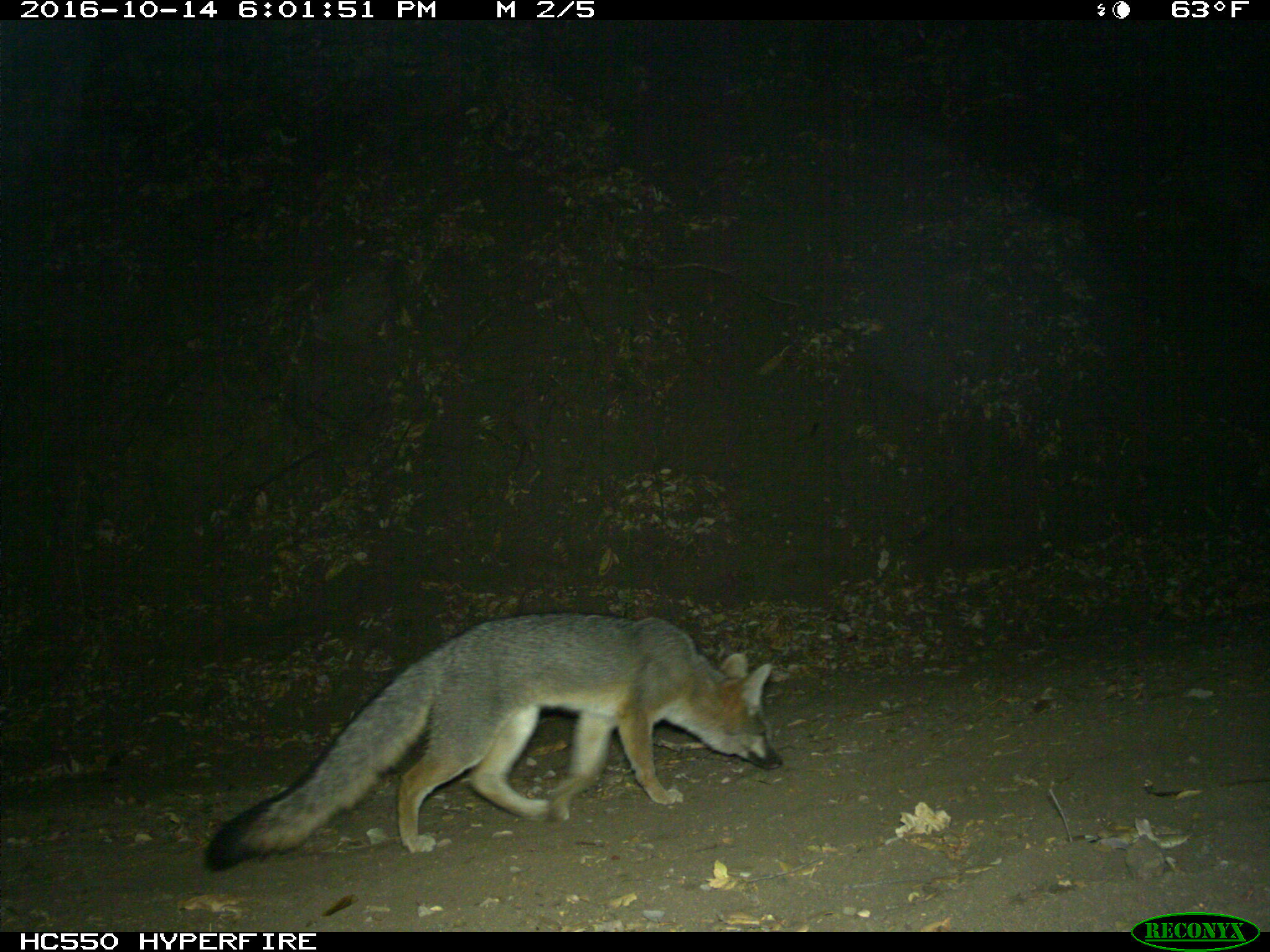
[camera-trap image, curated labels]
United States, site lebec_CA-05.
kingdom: Animalia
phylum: Chordata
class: Mammalia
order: Carnivora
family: Canidae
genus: Urocyon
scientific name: Urocyon cinereoargenteus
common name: gray fox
Urocyon cinereoargenteus (gray fox).